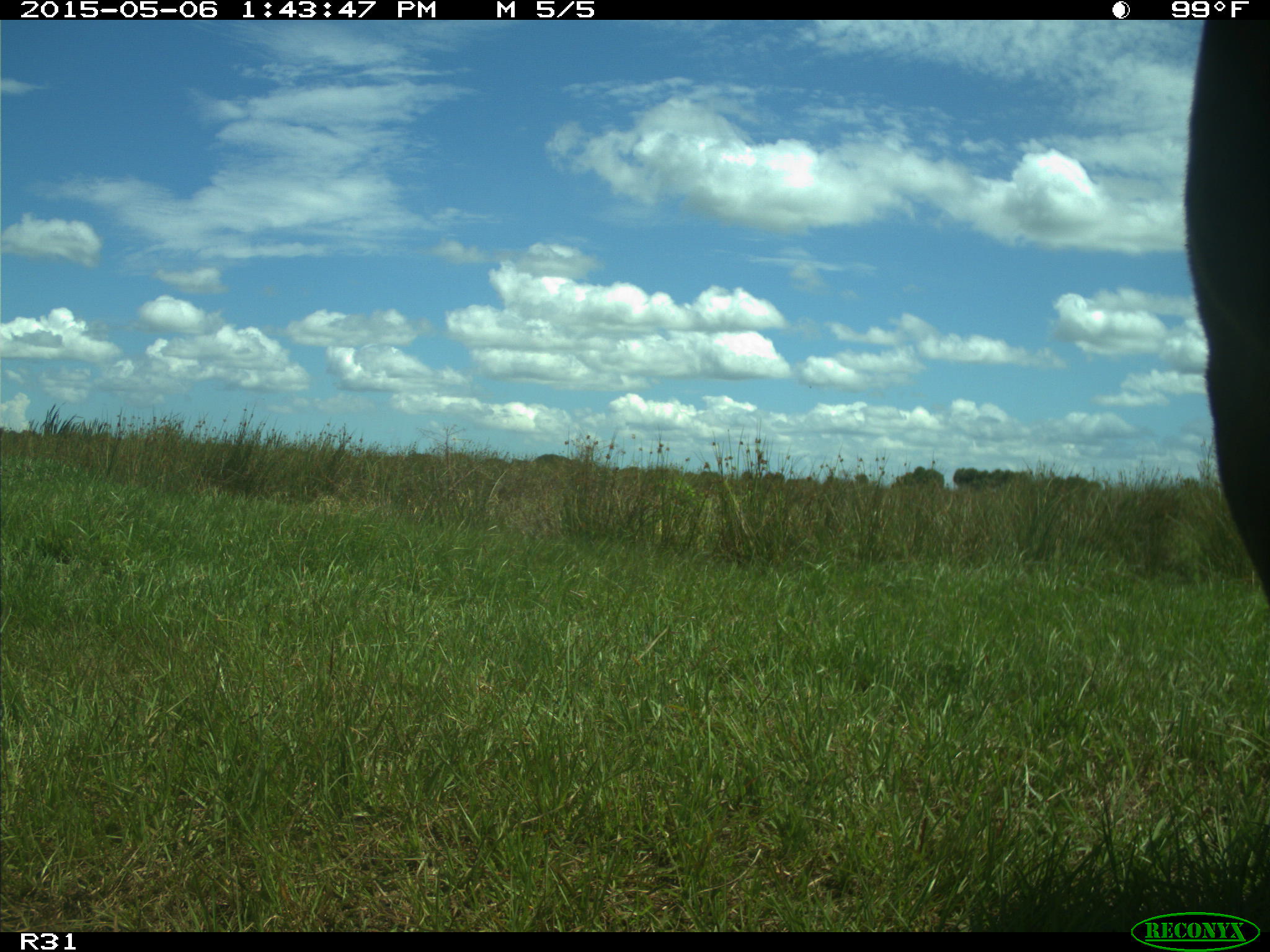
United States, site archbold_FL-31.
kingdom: Animalia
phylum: Chordata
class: Mammalia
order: Artiodactyla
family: Bovidae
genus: Bos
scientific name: Bos taurus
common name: domestic cow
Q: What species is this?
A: Bos taurus (domestic cow).